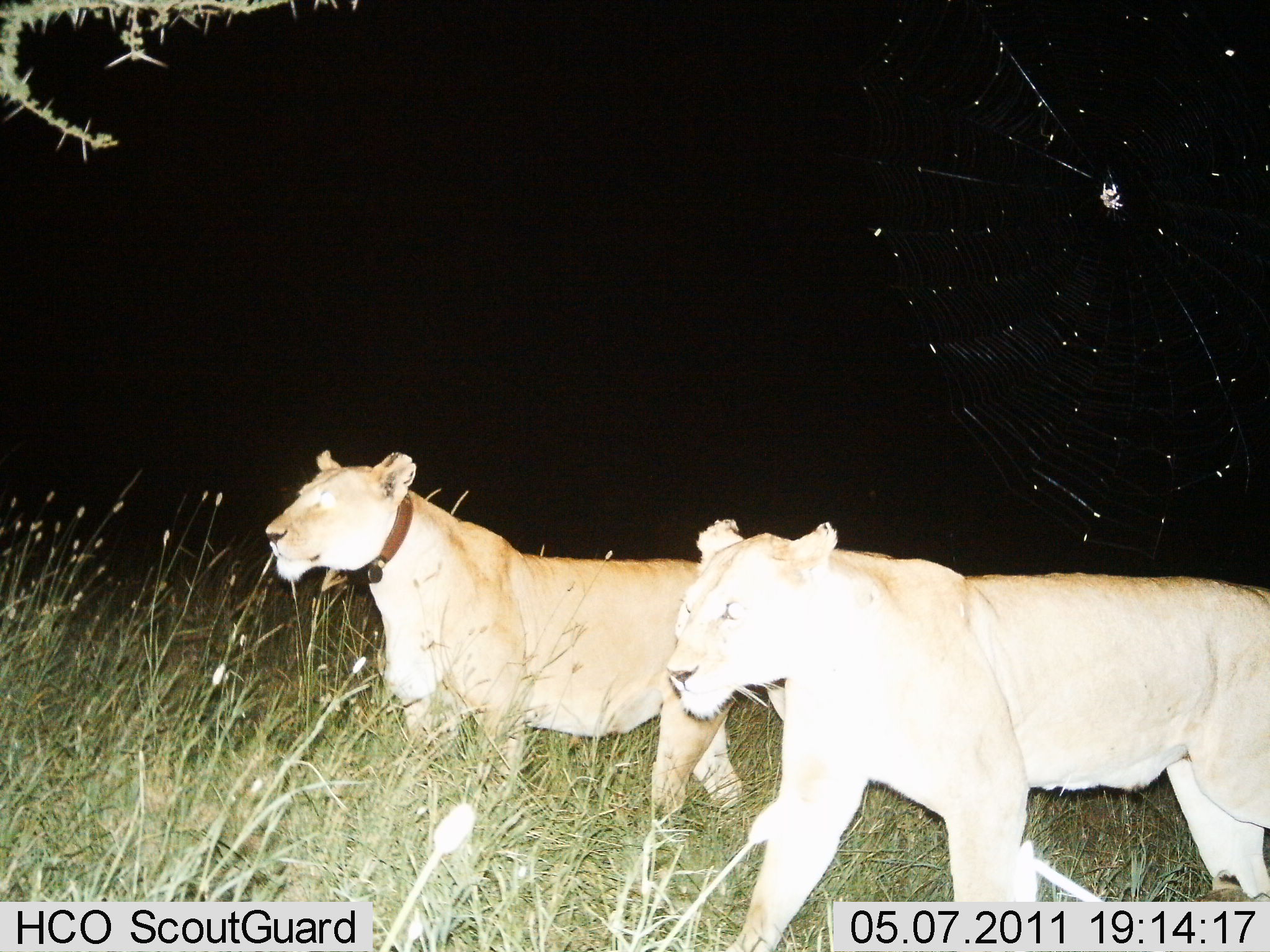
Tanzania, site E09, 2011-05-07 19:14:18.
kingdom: Animalia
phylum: Chordata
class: Mammalia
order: Carnivora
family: Felidae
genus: Panthera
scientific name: Panthera leo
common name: lion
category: lionfemale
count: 2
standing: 0%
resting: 0%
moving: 100%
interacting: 0%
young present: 0%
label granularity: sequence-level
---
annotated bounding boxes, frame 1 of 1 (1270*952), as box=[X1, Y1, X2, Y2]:
animal: box=[665, 518, 1270, 952]; box=[263, 446, 802, 824]